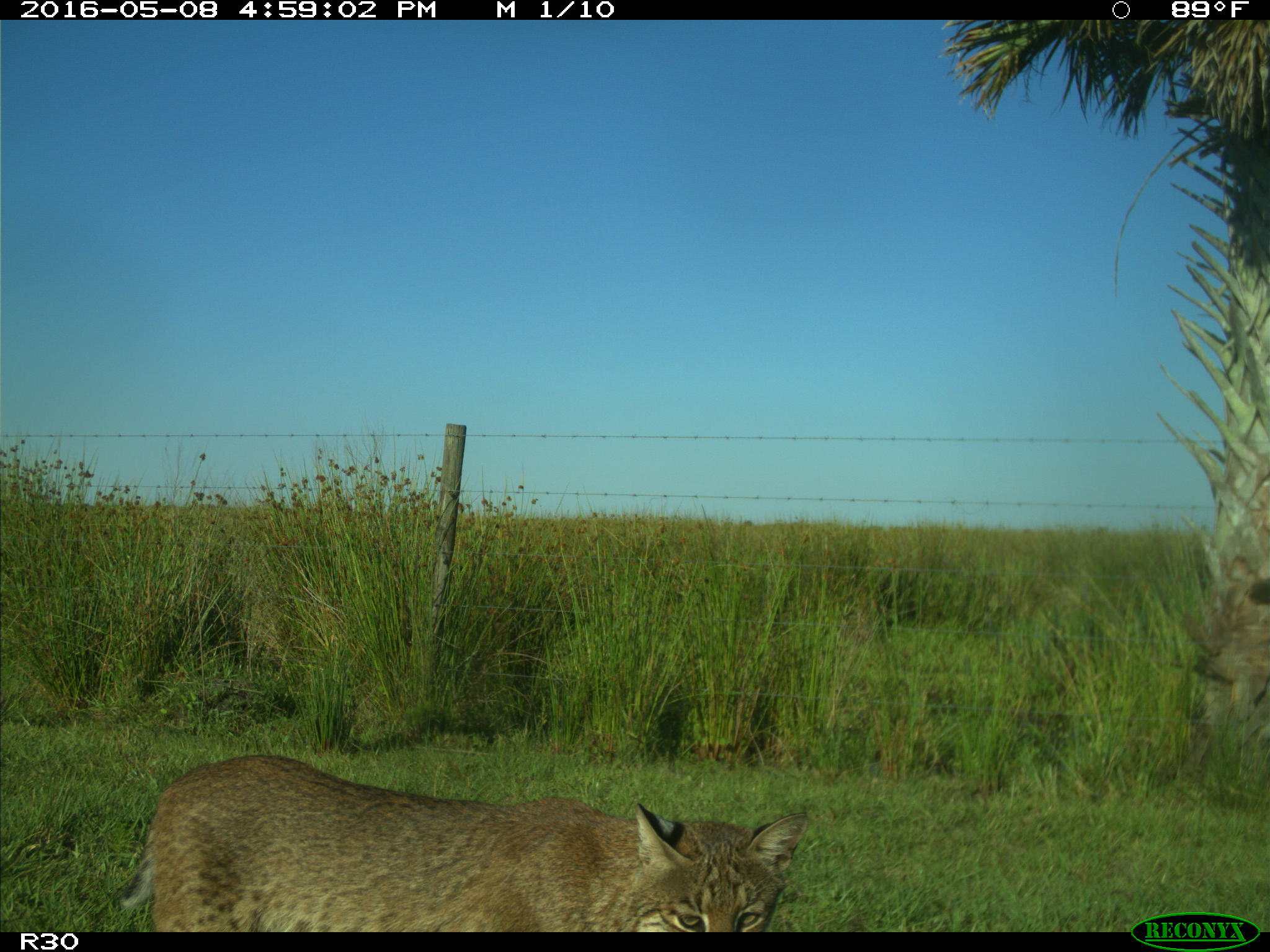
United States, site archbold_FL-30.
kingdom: Animalia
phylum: Chordata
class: Mammalia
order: Carnivora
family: Felidae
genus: Lynx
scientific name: Lynx rufus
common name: bobcat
Lynx rufus (bobcat).